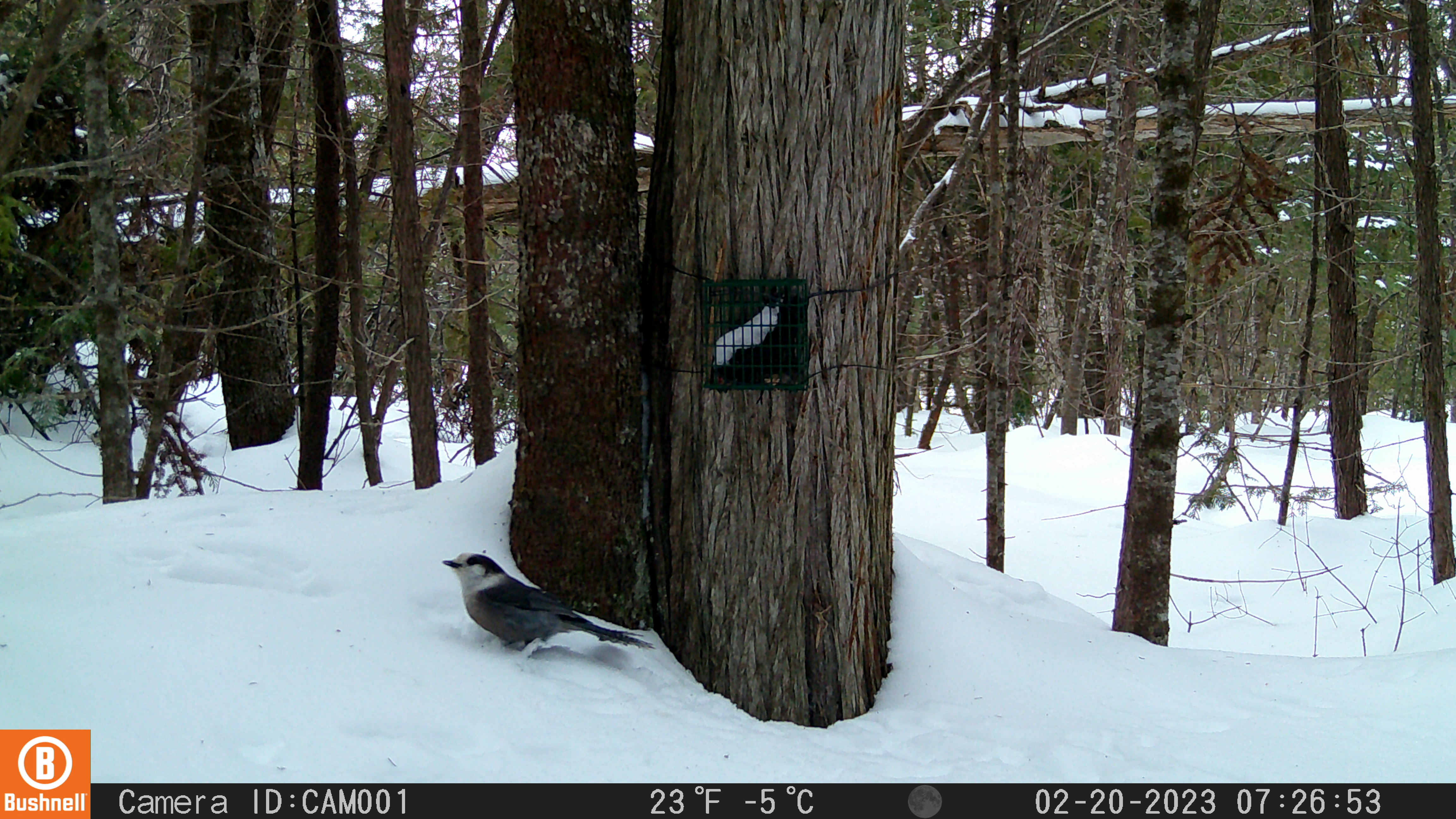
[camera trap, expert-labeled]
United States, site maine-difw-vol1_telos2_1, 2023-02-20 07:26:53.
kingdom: Animalia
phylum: Chordata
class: Aves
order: Passeriformes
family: Corvidae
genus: Perisoreus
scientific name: Perisoreus canadensis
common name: canada jay